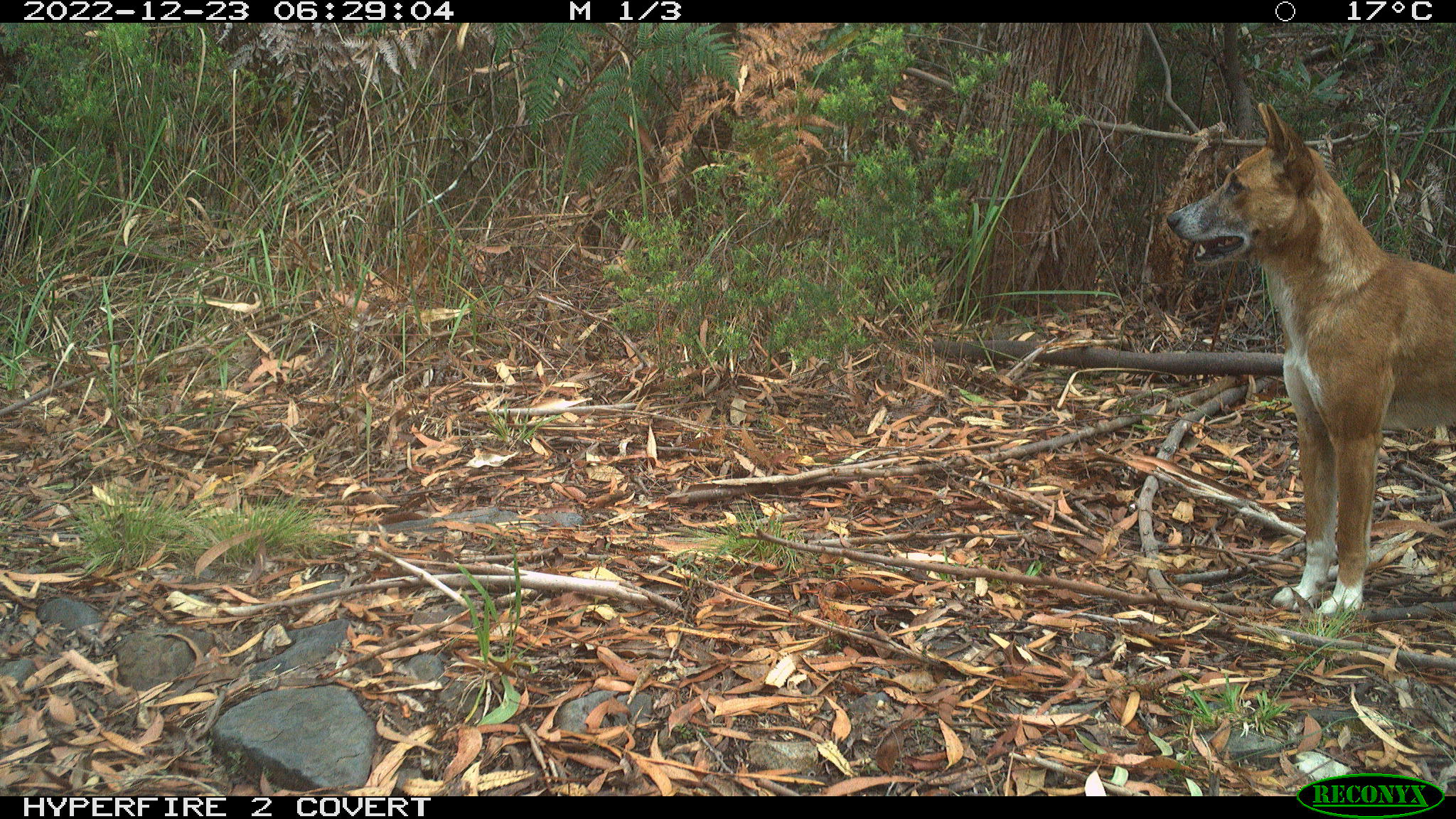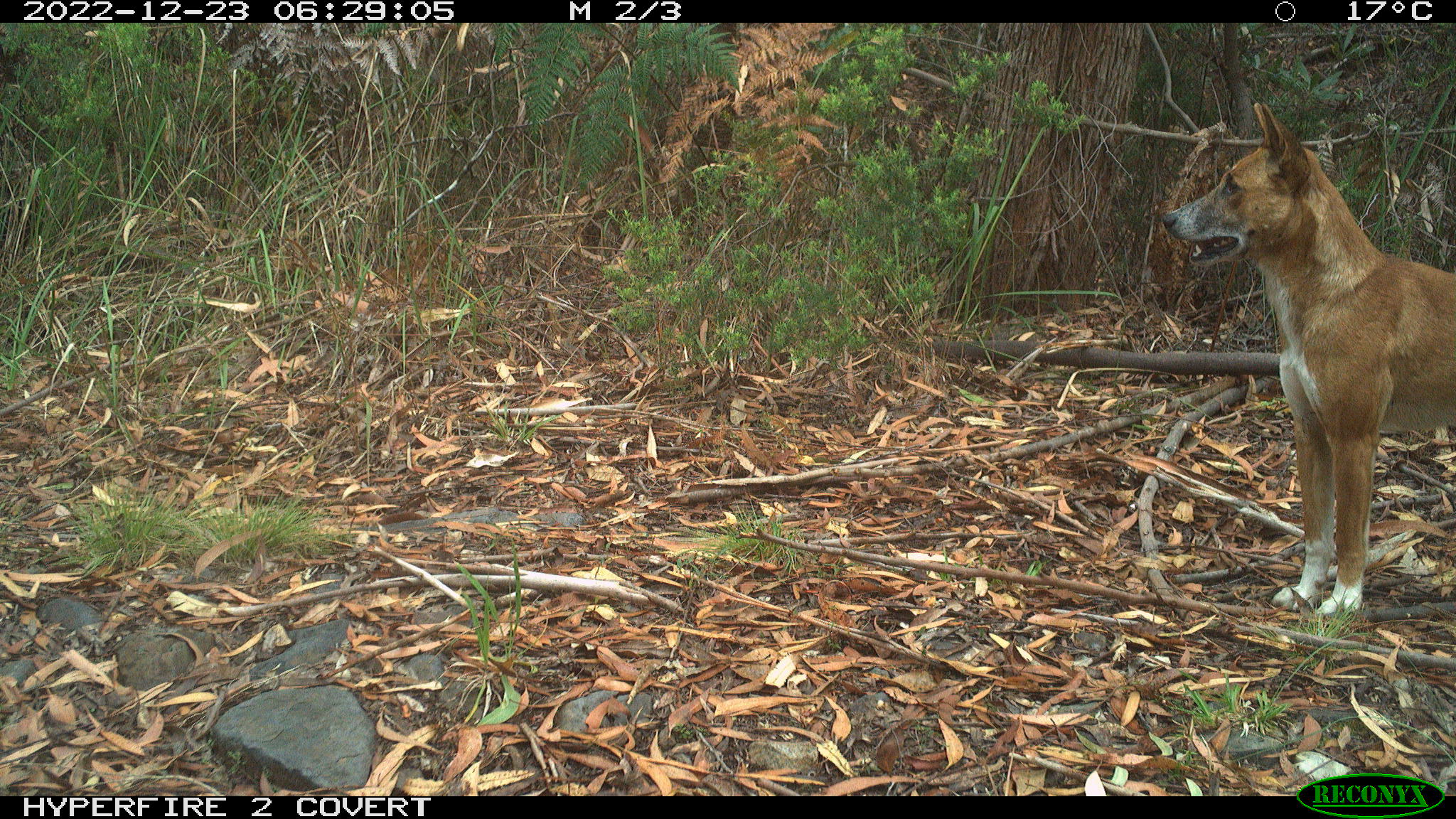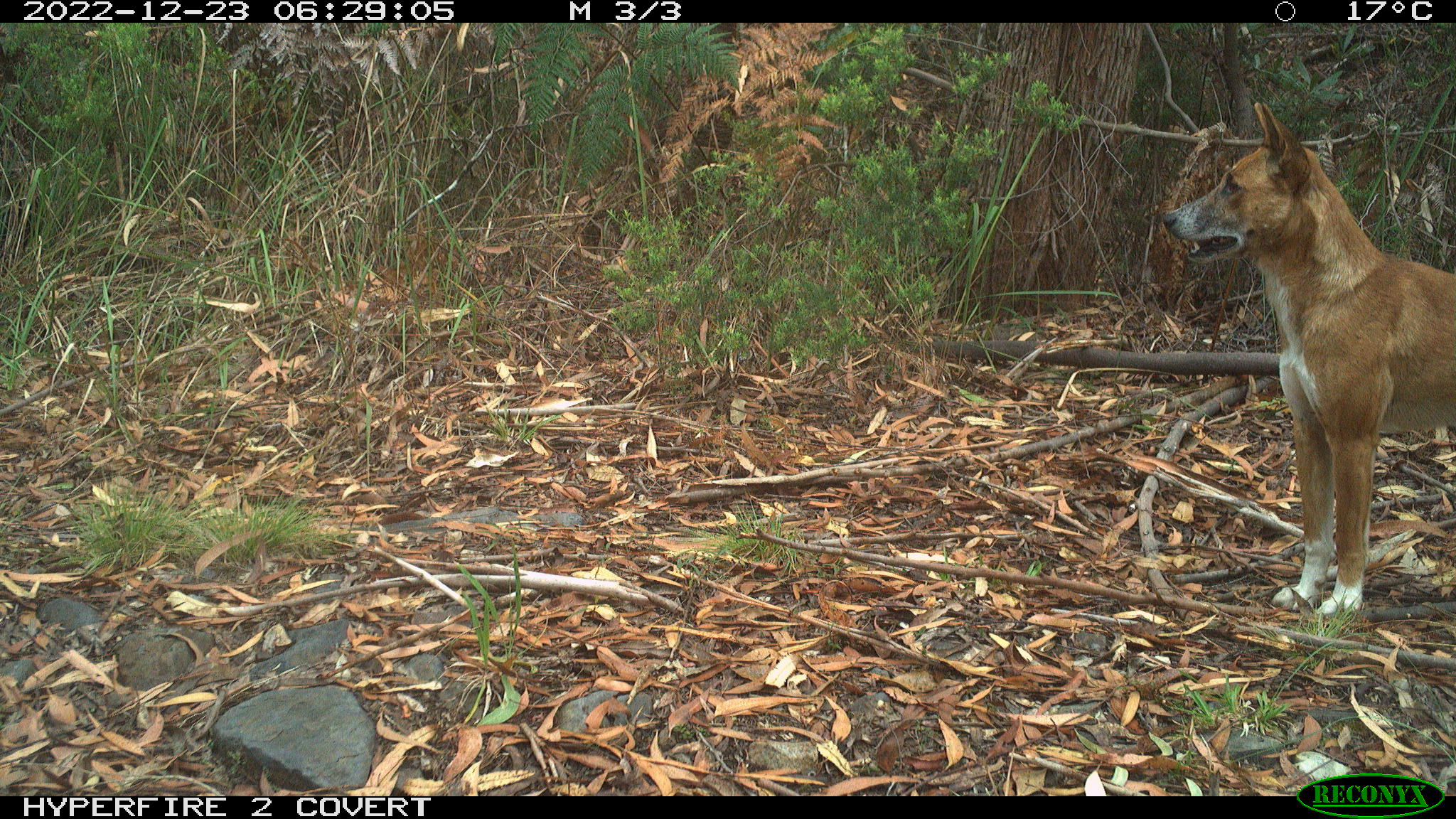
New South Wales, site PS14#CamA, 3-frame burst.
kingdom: Animalia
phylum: Chordata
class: Mammalia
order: Carnivora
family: Canidae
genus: Canis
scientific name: Canis familiaris dingo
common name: dingo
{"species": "dingo (Canis familiaris dingo)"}